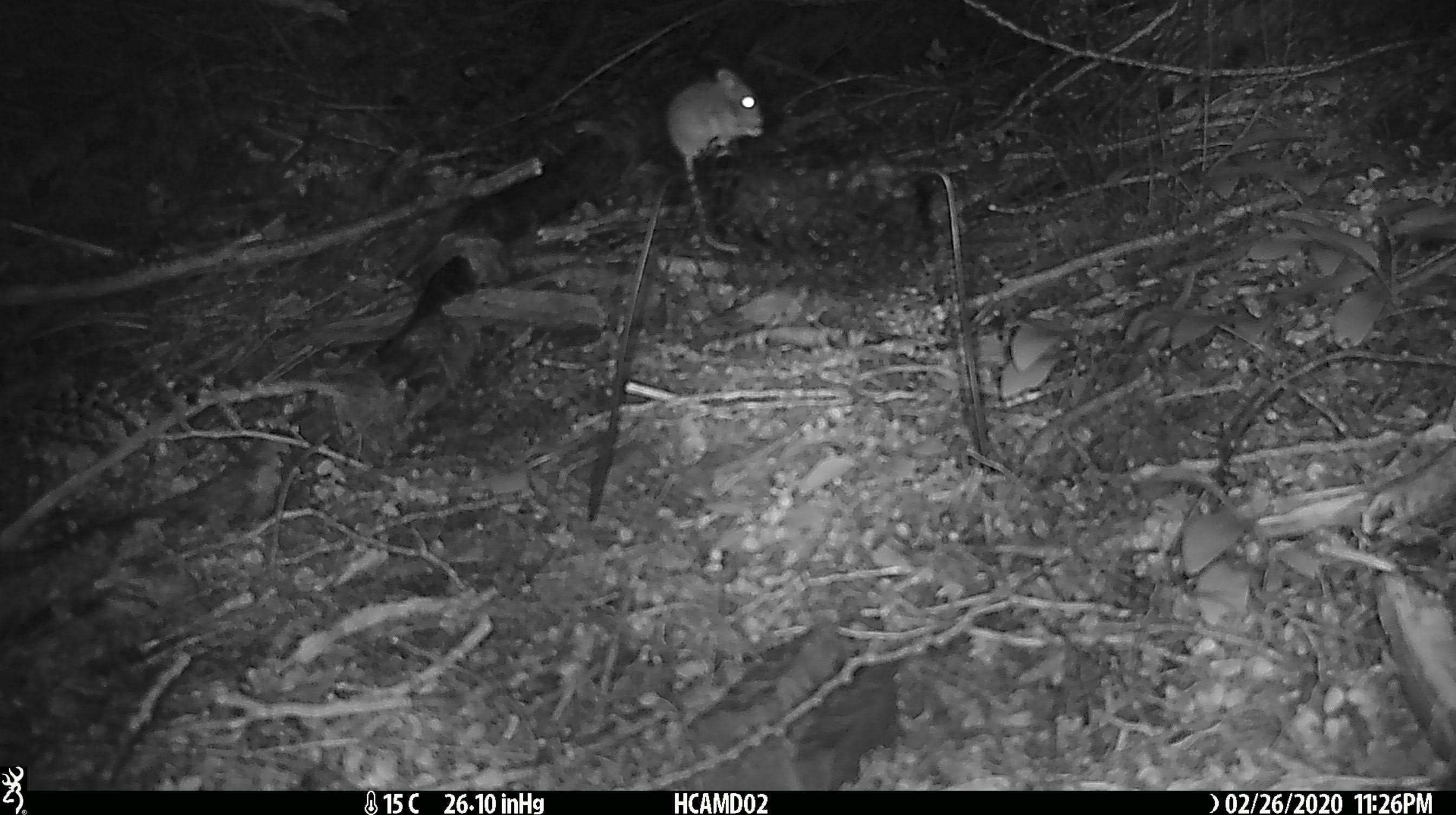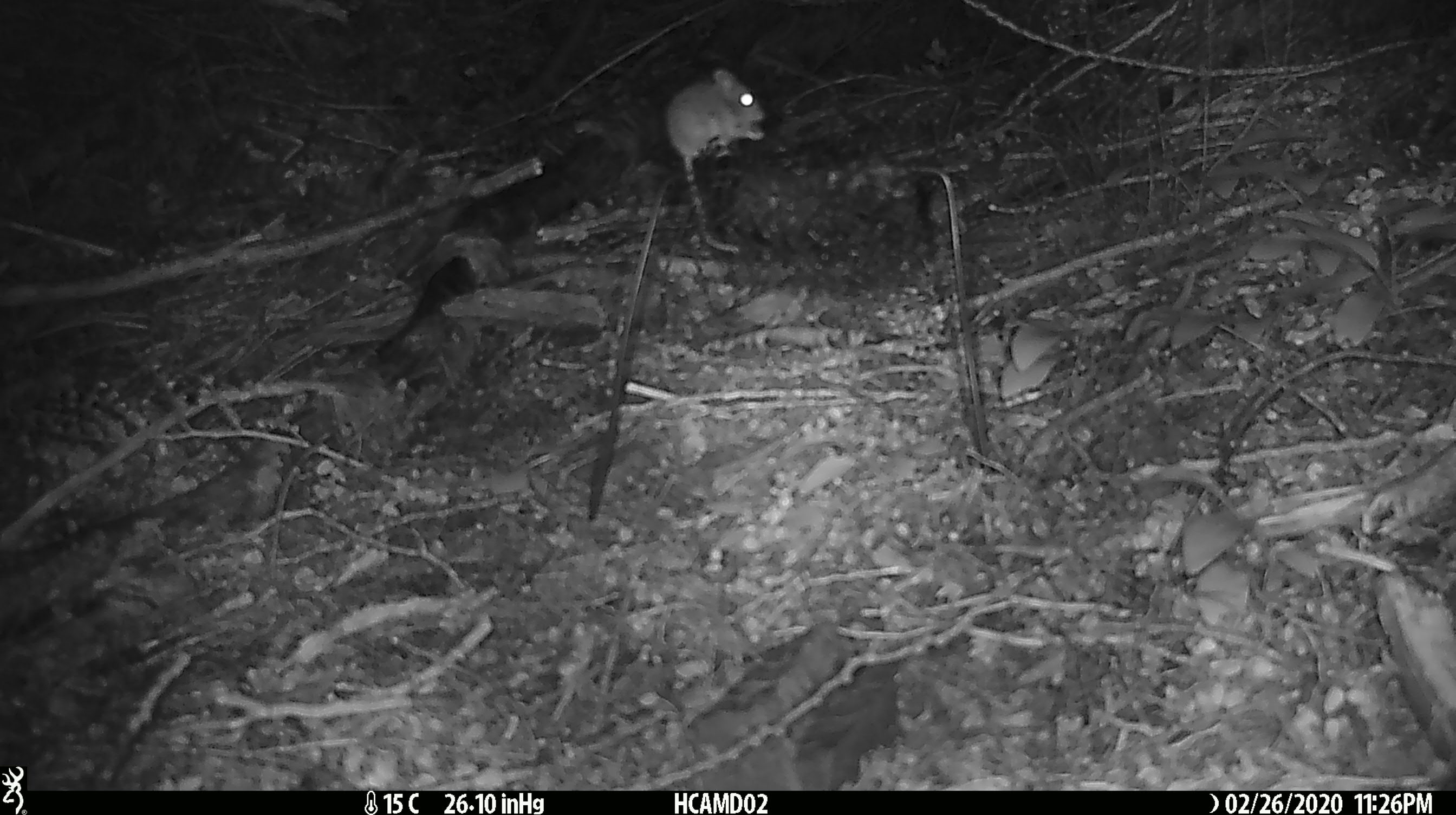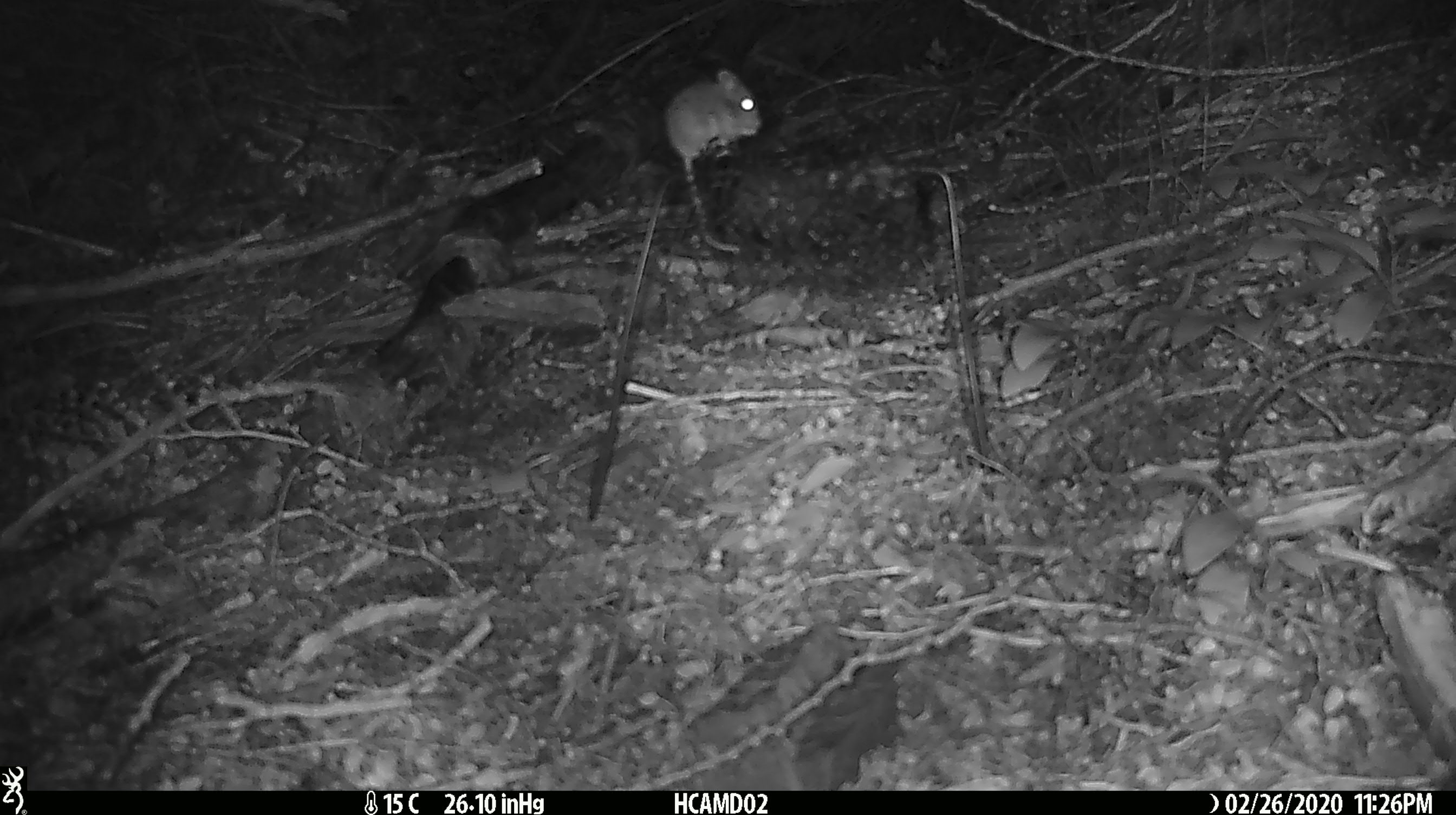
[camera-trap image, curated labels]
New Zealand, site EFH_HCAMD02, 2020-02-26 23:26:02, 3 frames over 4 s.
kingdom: Animalia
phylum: Chordata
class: Mammalia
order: Rodentia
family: Muridae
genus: Mus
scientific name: Mus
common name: mouse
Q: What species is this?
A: Mouse (Mus).